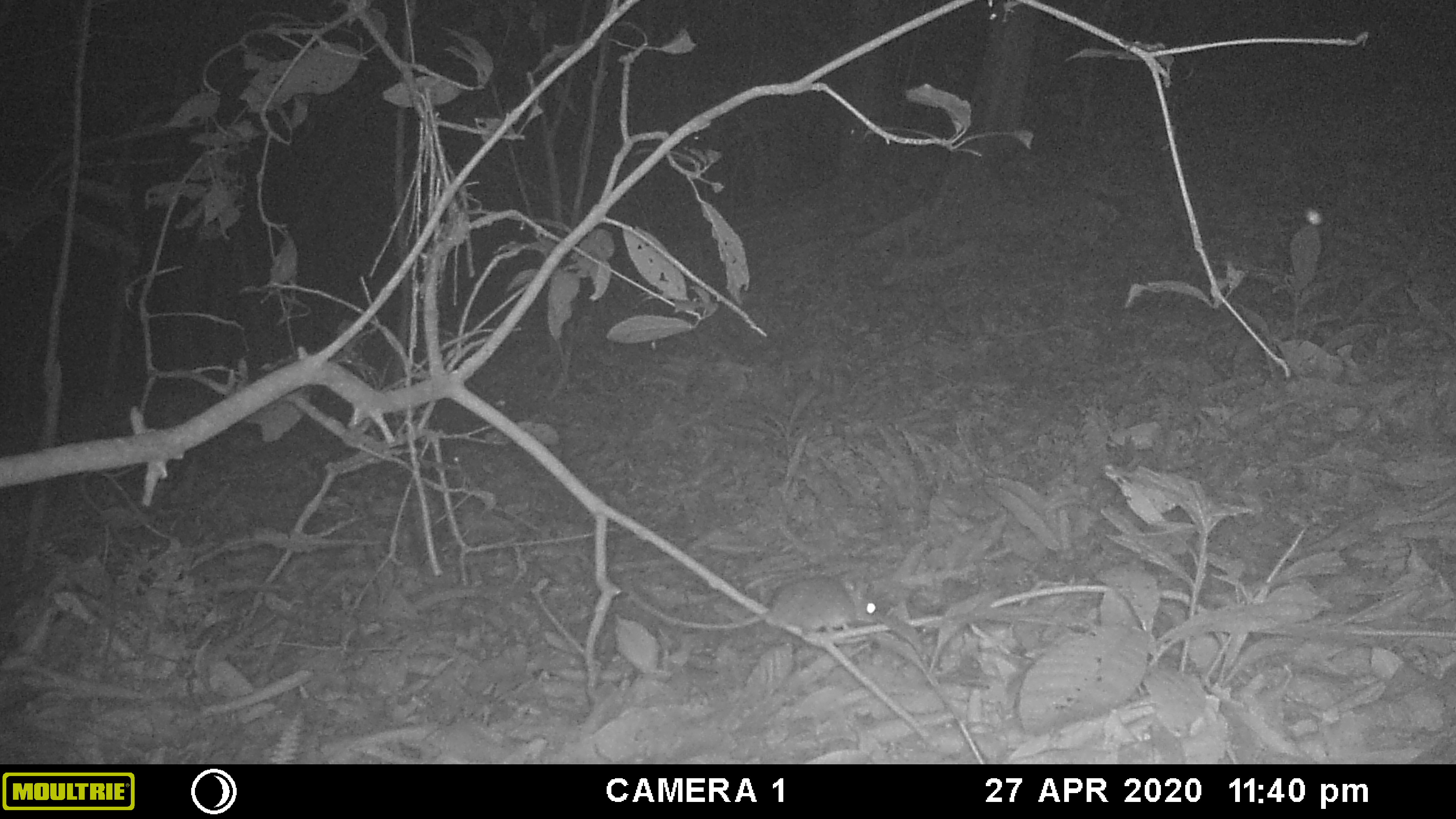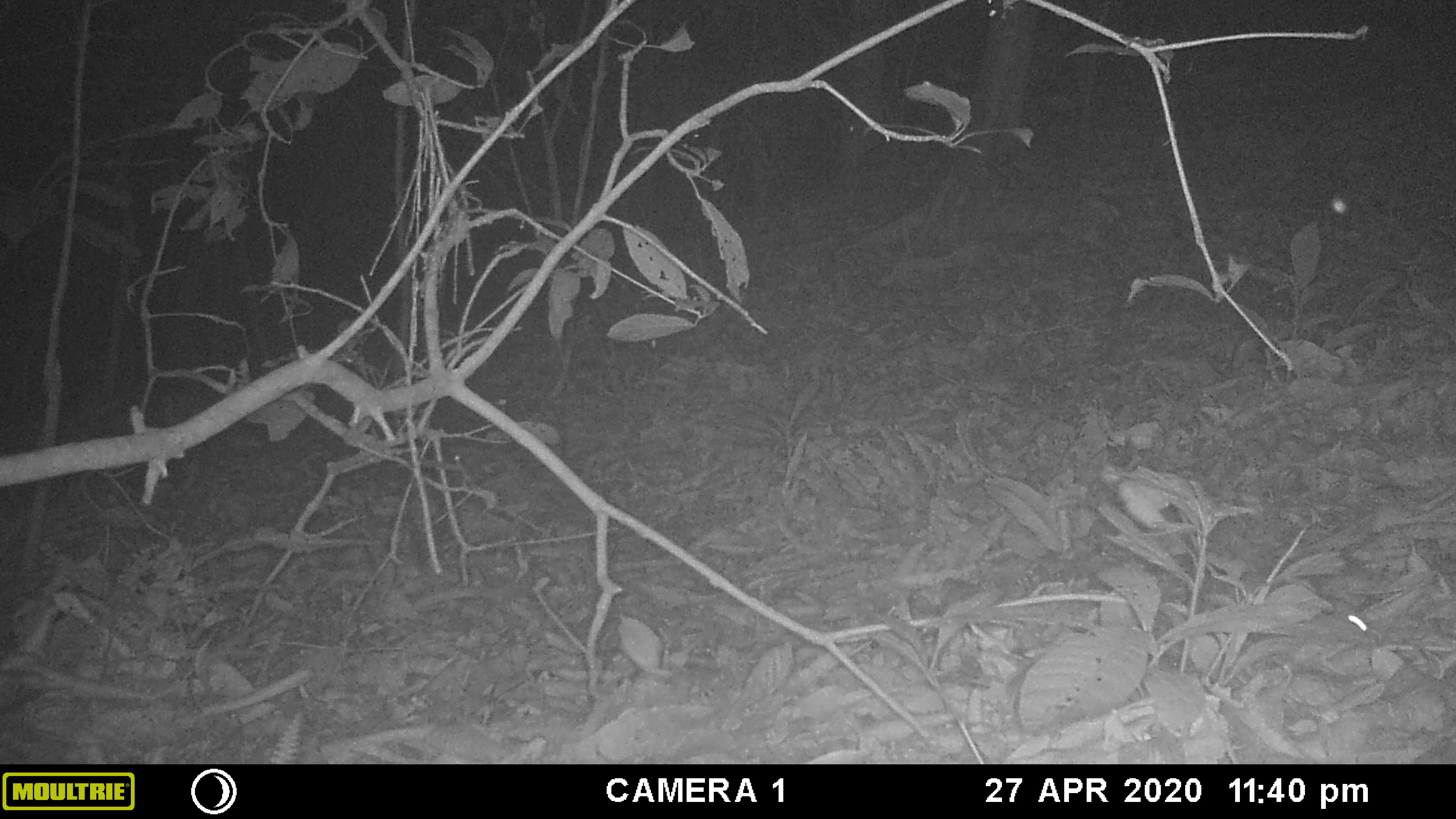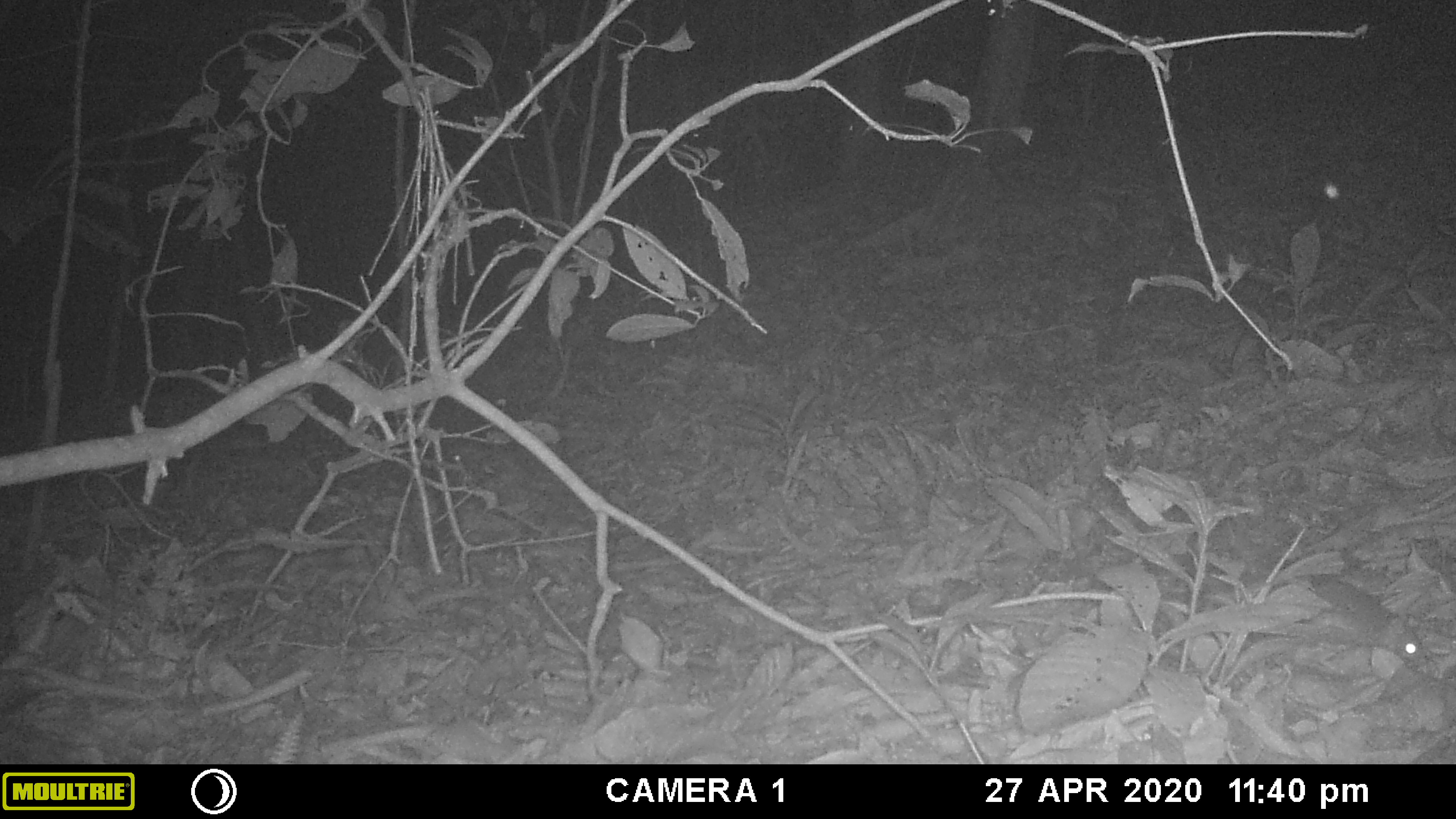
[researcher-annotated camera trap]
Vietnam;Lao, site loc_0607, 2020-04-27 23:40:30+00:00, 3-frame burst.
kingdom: Animalia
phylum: Chordata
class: Mammalia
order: Rodentia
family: Muridae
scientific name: Muridae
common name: old-world mice and rats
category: unidentified murid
Unidentified murid (old-world mice and rats) (Muridae). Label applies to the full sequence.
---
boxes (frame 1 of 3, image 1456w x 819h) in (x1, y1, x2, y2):
unidentified murid: (622, 576, 885, 637)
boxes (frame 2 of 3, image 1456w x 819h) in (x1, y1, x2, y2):
unidentified murid: (1287, 603, 1389, 647)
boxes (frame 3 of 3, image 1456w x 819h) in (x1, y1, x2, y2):
unidentified murid: (1264, 573, 1432, 671)